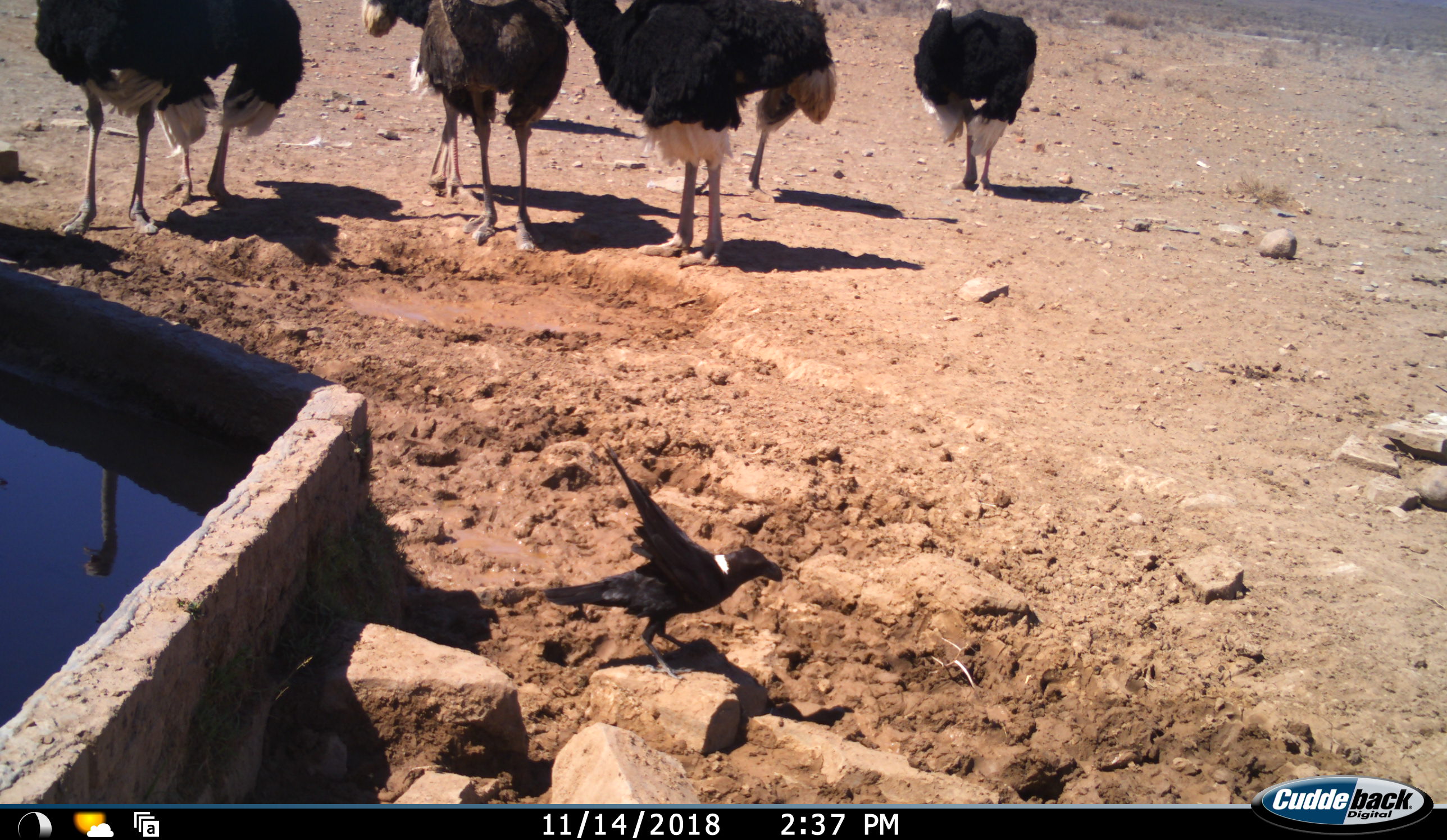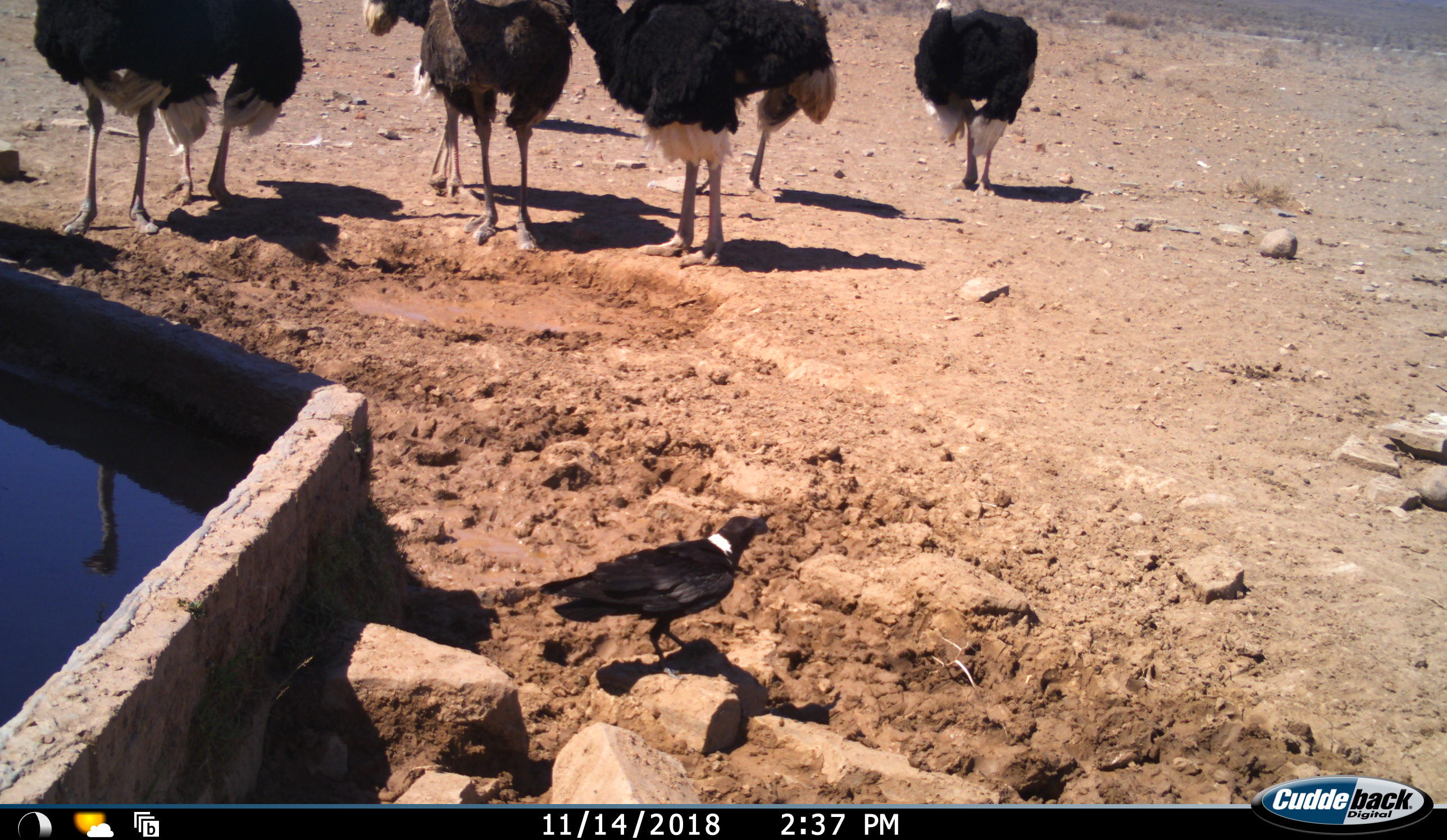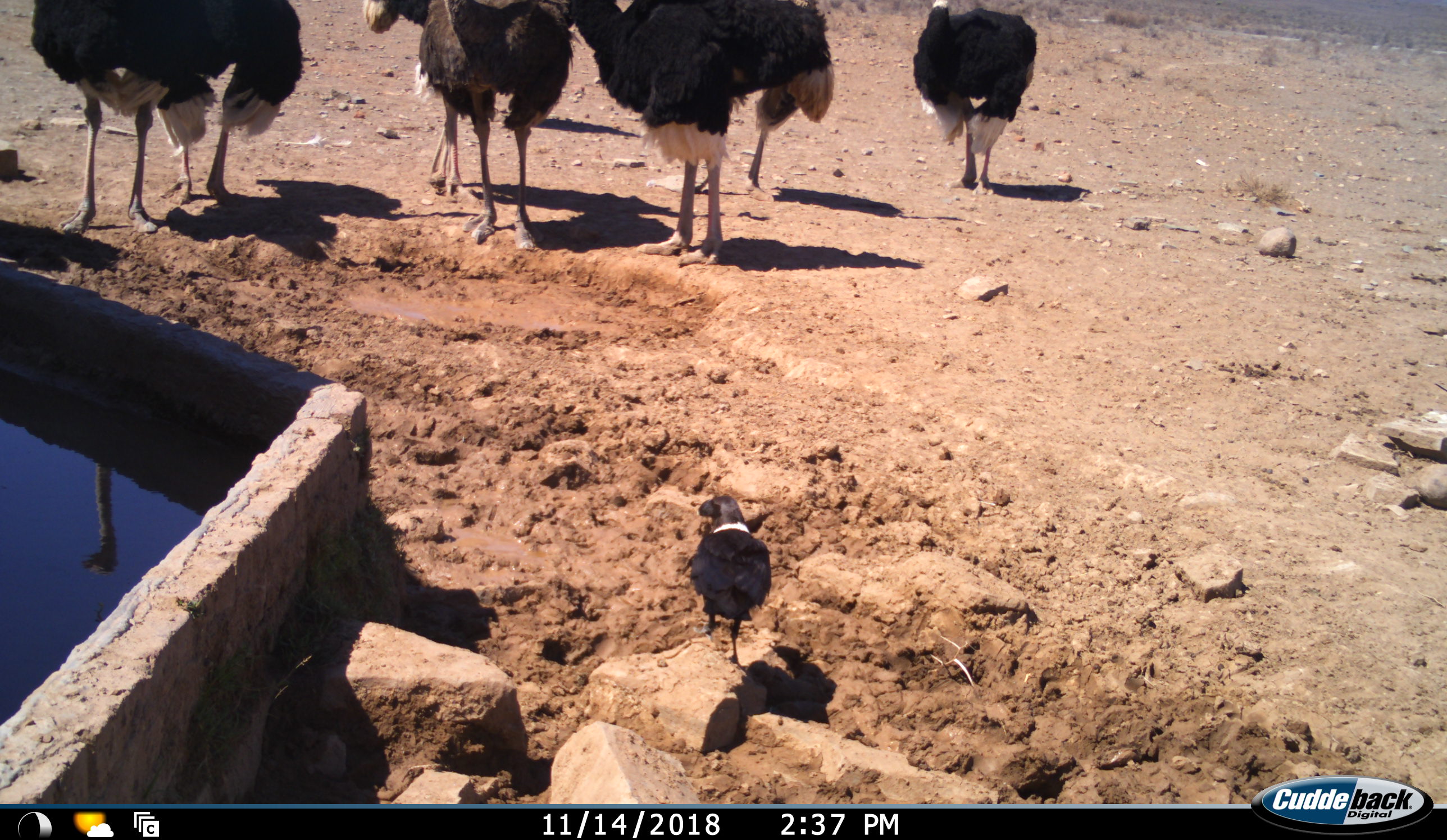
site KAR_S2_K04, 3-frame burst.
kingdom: Animalia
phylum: Chordata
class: Aves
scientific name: Aves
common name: bird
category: birdother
Birdother (bird) (Aves), count 1. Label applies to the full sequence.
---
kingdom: Animalia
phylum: Chordata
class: Aves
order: Struthioniformes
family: Struthionidae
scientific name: Struthionidae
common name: ostrich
Ostrich (Struthionidae), count 7. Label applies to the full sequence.